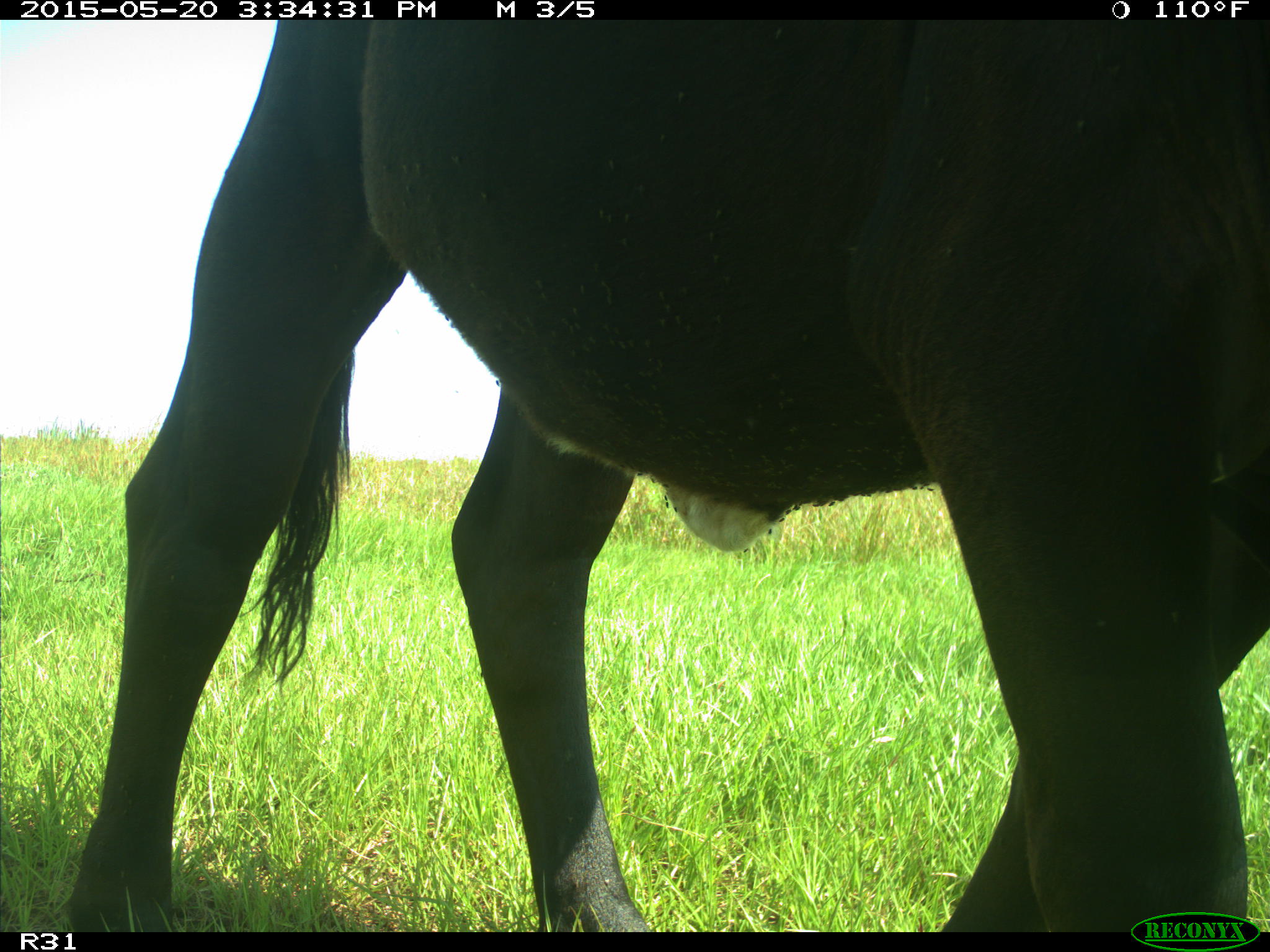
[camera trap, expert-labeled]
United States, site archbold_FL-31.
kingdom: Animalia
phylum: Chordata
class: Mammalia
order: Artiodactyla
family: Bovidae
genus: Bos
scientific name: Bos taurus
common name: domestic cow